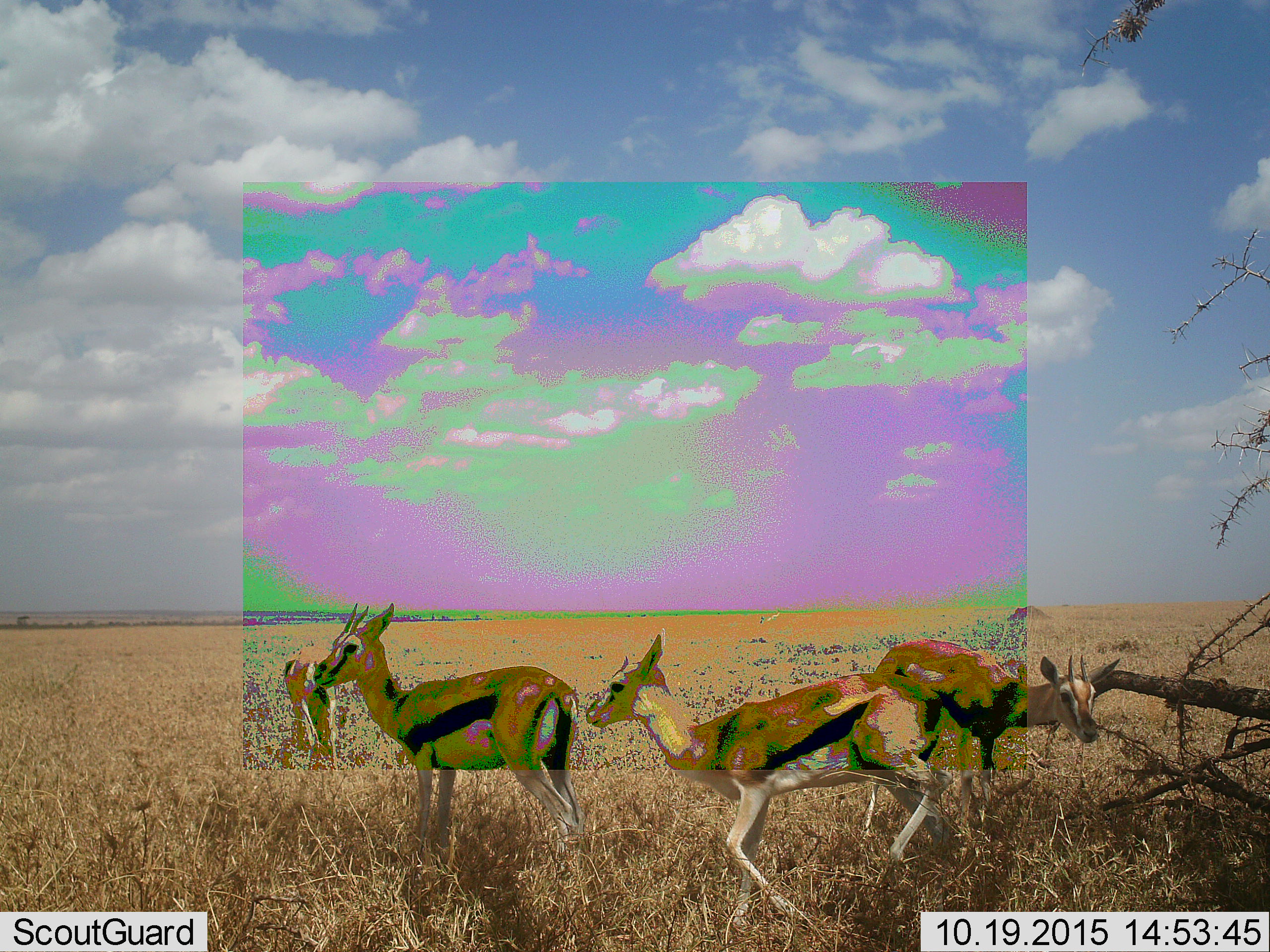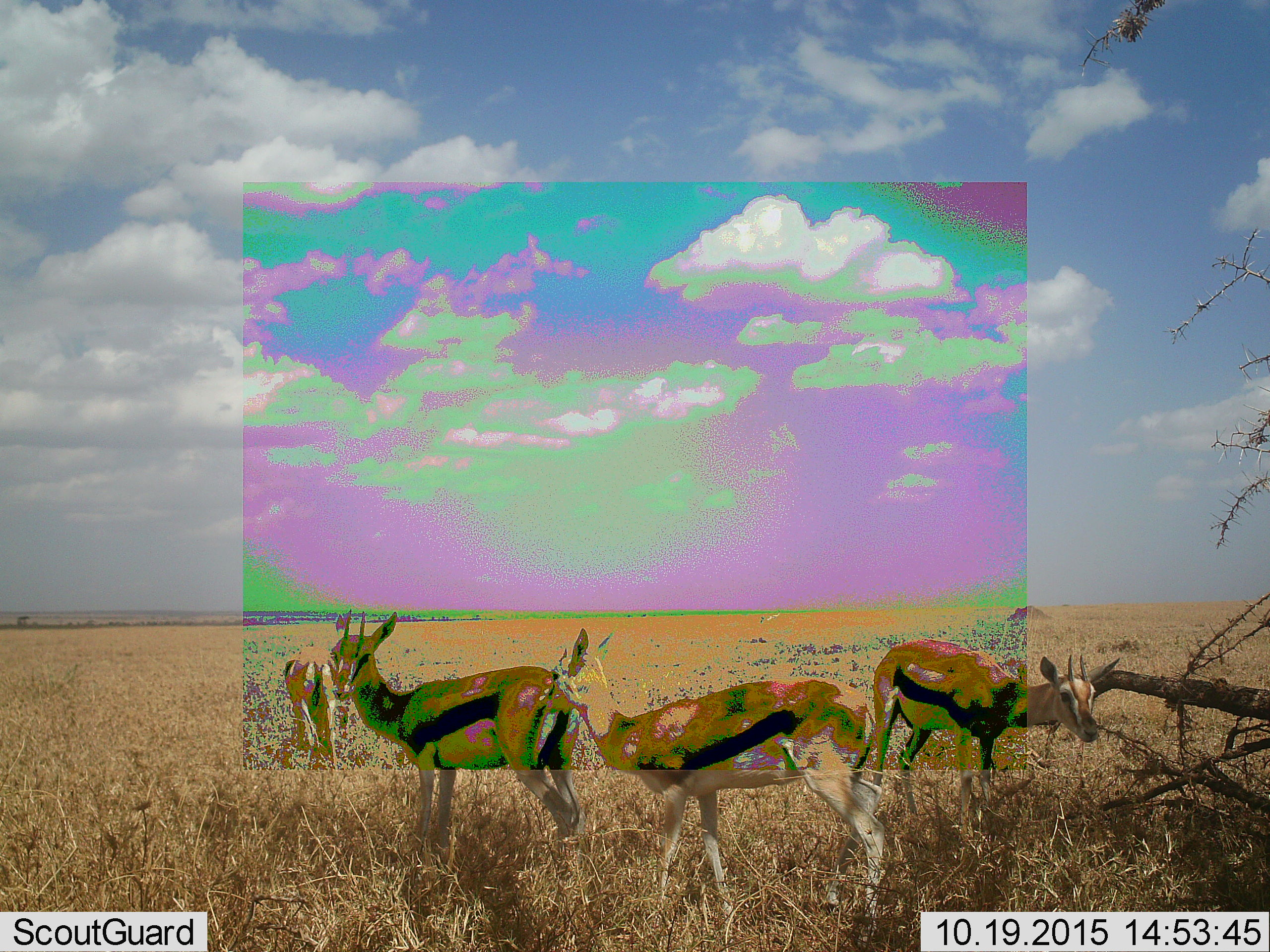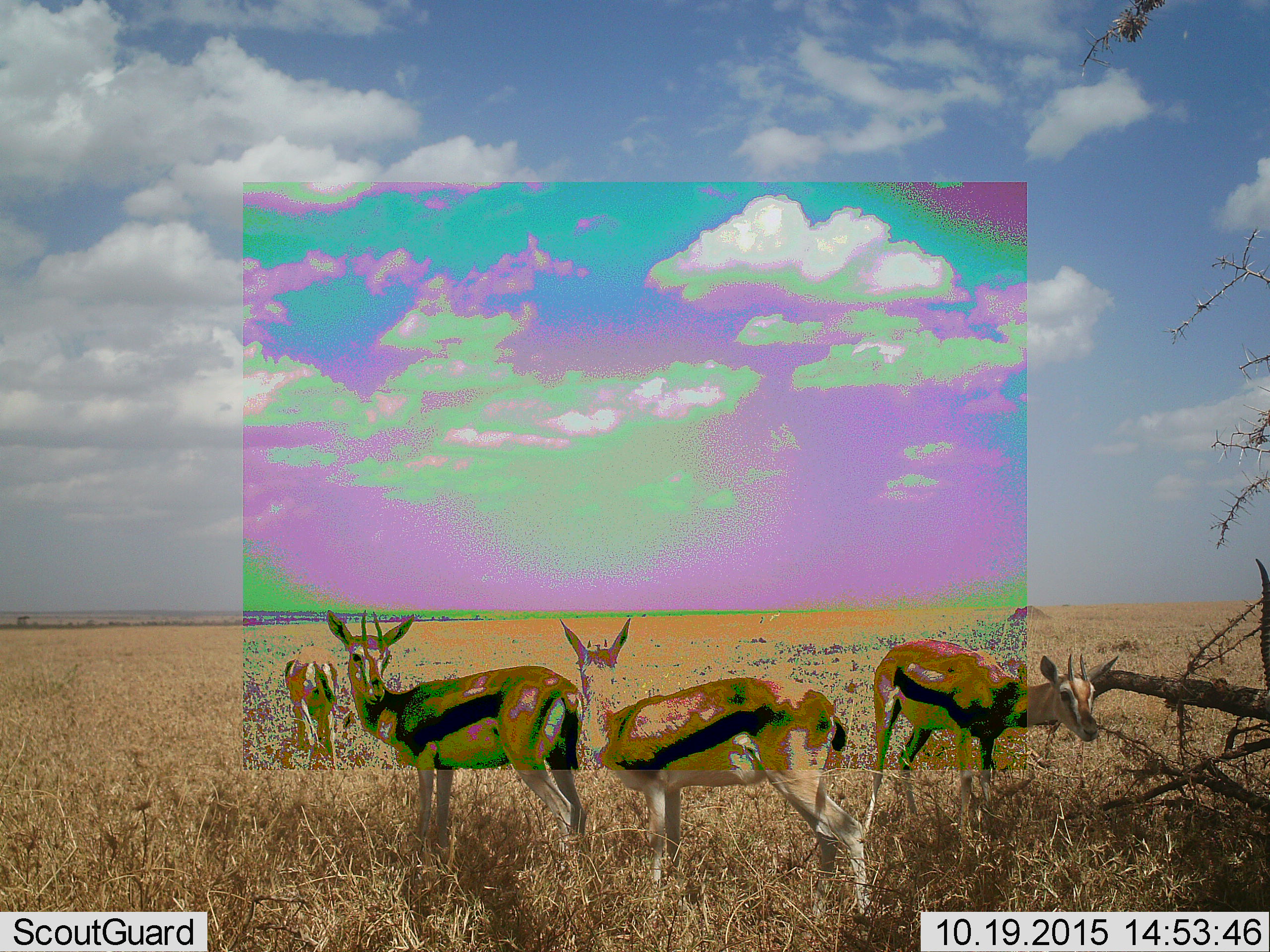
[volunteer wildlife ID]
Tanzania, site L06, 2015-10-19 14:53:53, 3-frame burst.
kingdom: Animalia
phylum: Chordata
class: Mammalia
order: Artiodactyla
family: Bovidae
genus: Eudorcas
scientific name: Eudorcas thomsonii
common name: thomson's gazelle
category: gazellethomsons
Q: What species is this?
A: Gazellethomsons (thomson's gazelle) (Eudorcas thomsonii).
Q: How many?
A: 4.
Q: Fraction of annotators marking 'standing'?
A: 89%.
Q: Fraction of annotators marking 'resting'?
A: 0%.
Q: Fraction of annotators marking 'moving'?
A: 56%.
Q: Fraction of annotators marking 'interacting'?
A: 0%.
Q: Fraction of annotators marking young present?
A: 0%.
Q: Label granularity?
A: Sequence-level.